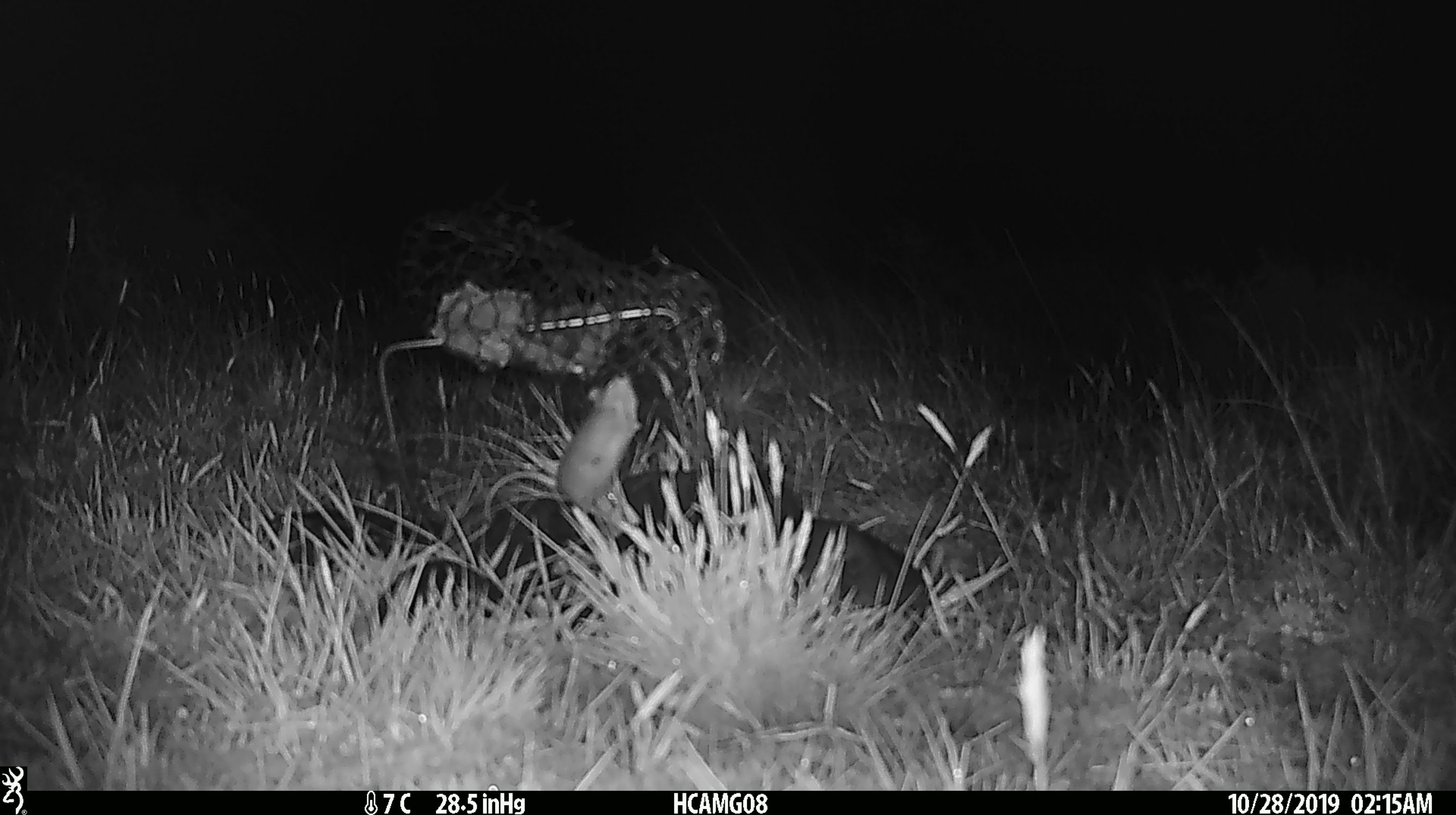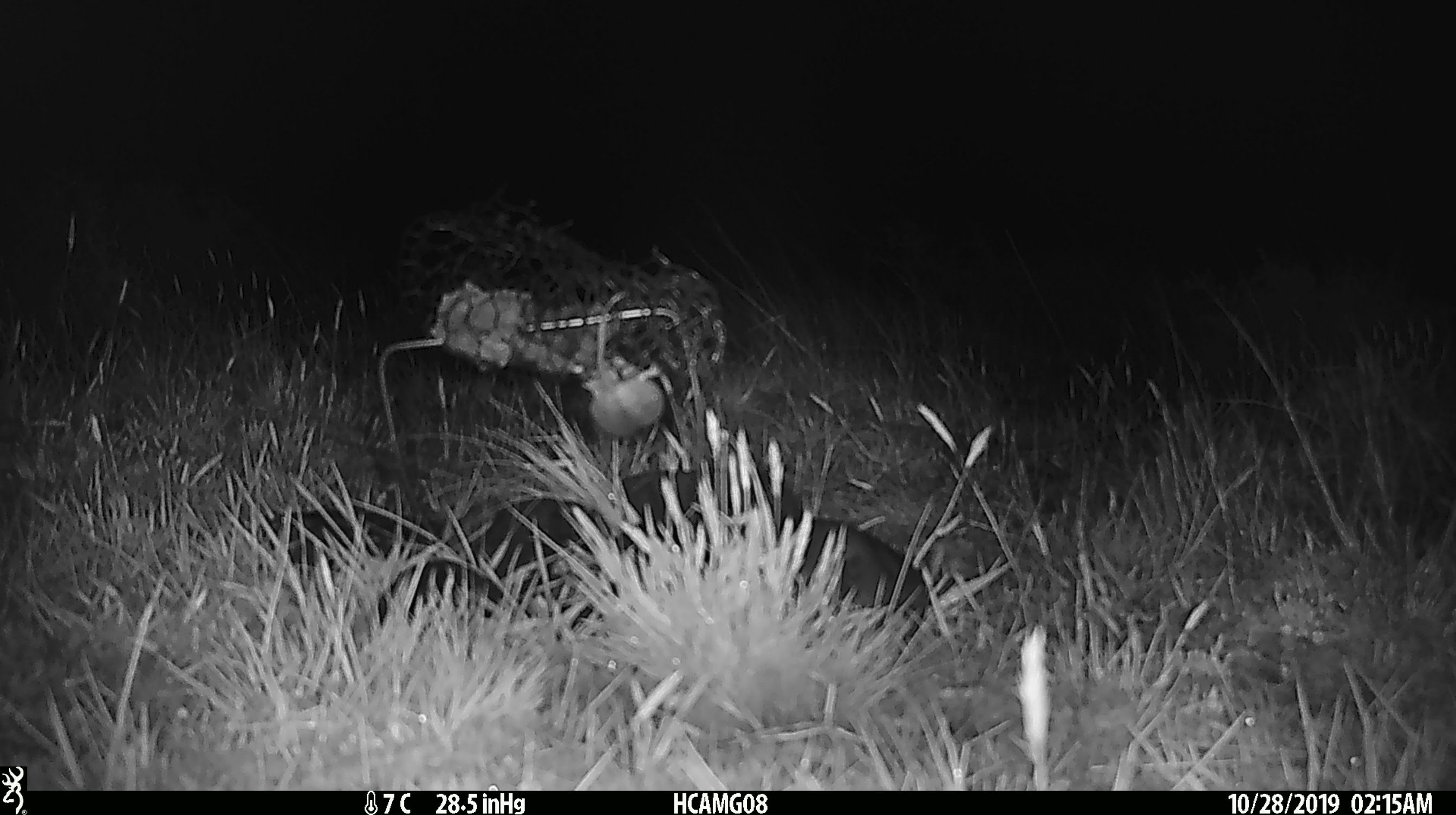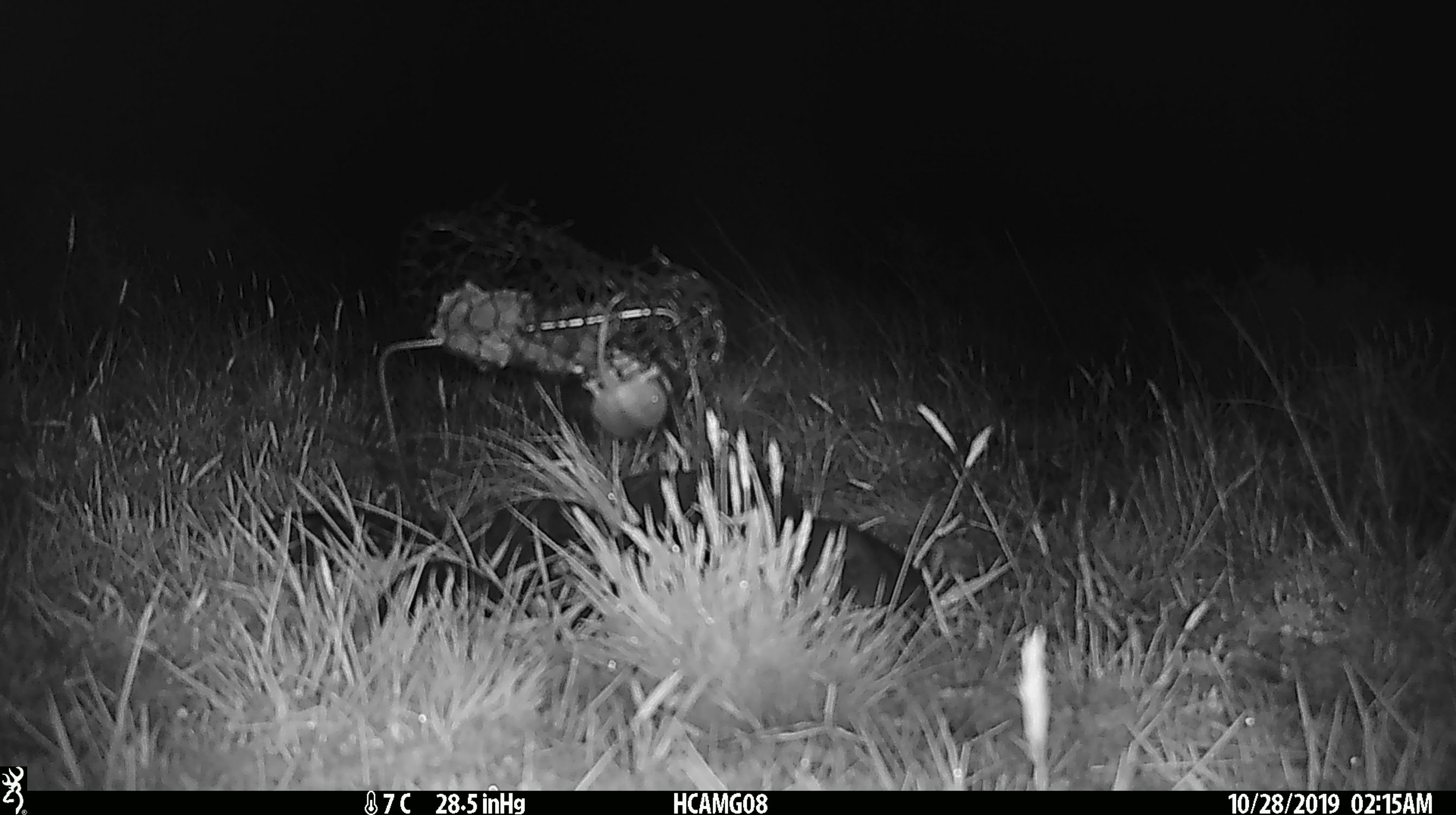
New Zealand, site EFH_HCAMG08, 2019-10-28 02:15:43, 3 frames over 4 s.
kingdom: Animalia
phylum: Chordata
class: Mammalia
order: Rodentia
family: Muridae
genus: Mus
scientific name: Mus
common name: mouse